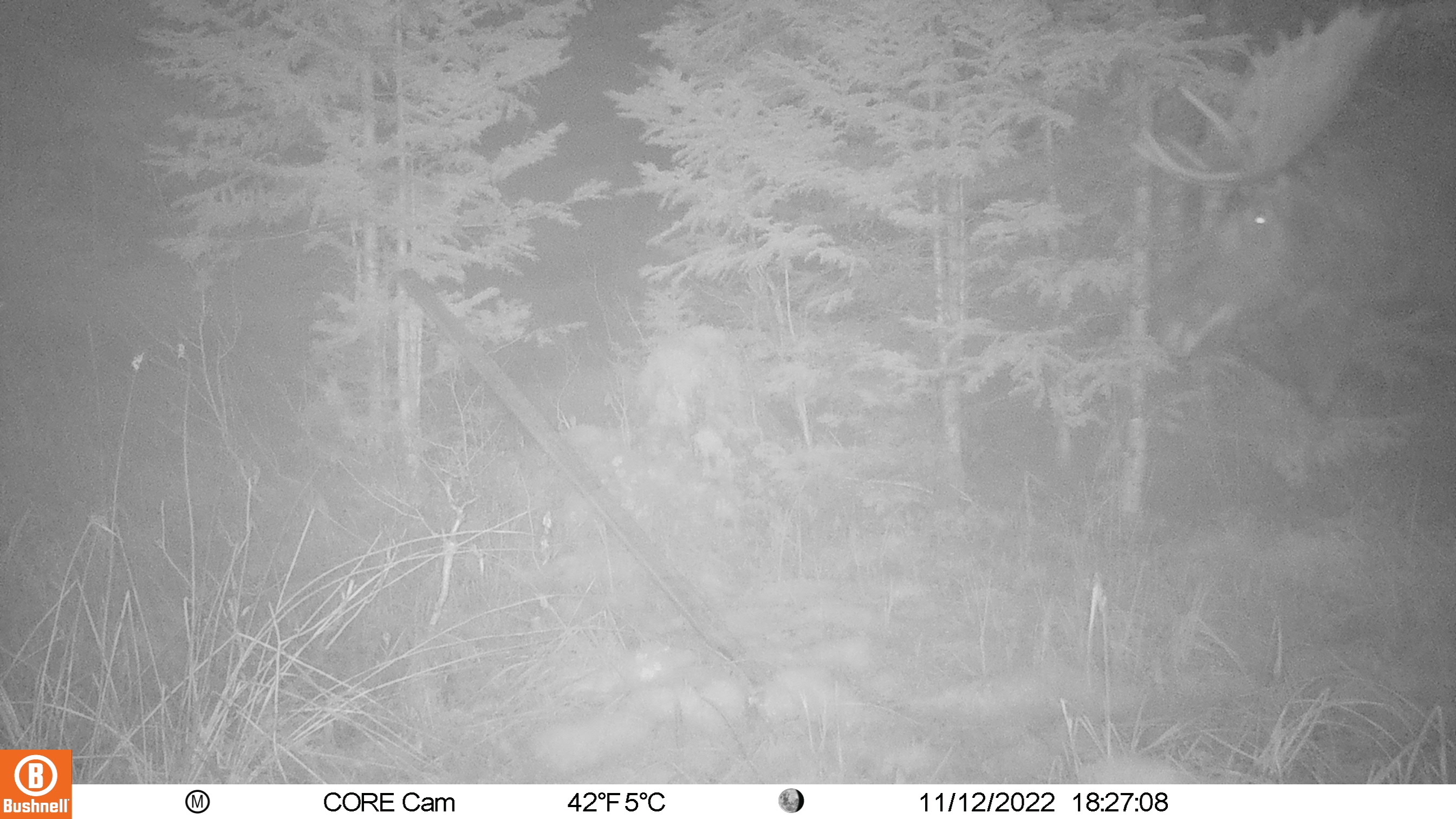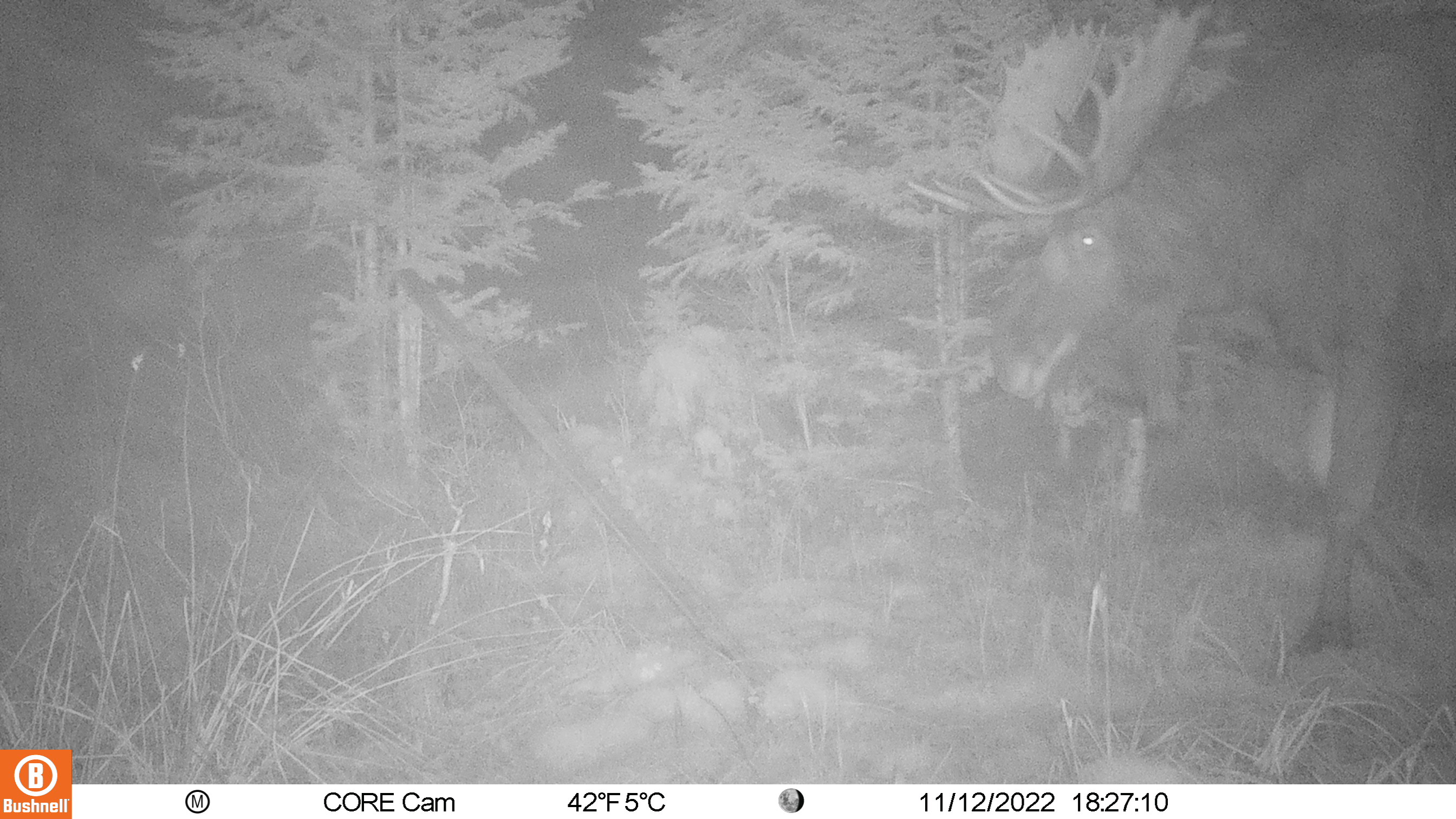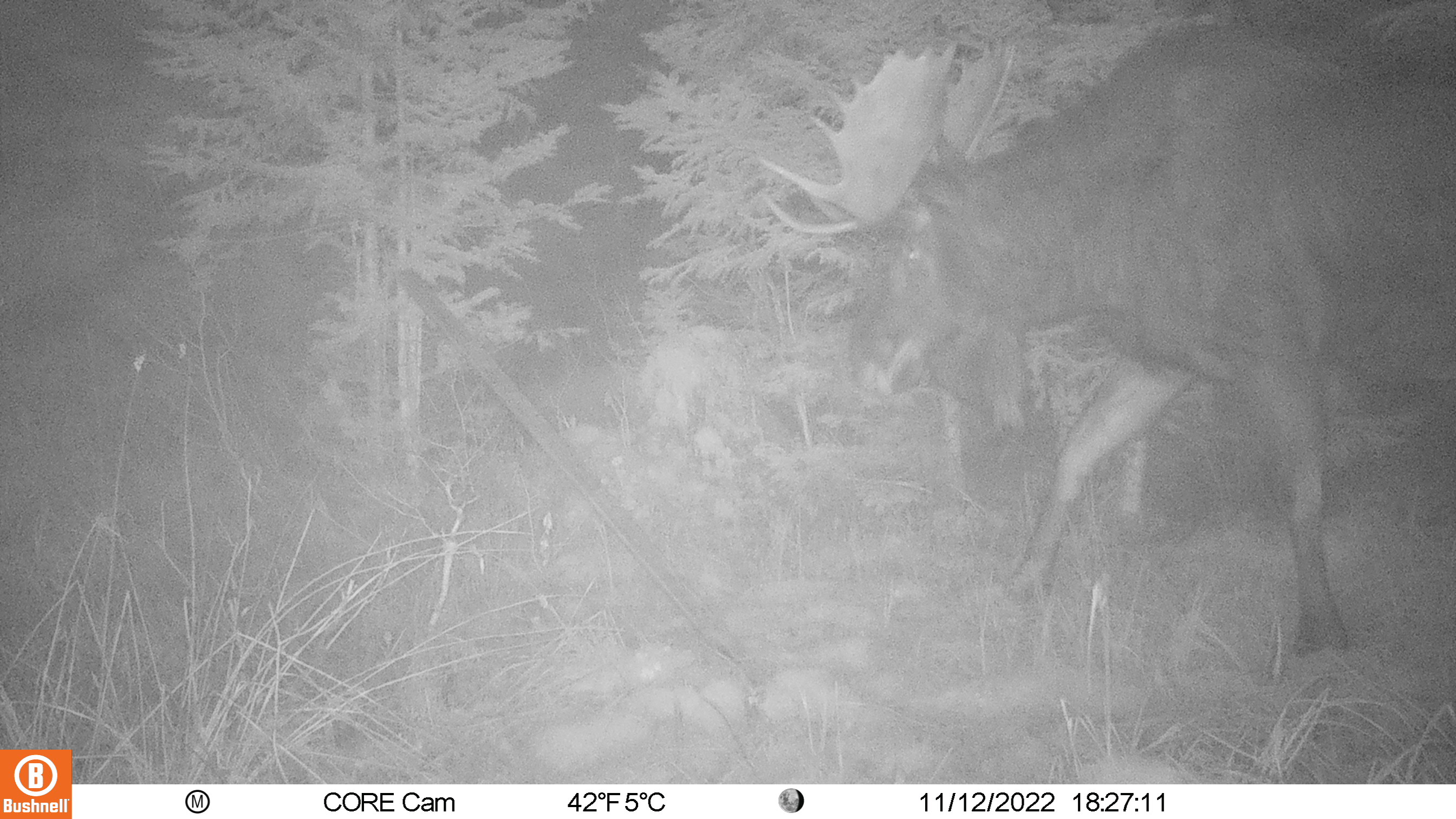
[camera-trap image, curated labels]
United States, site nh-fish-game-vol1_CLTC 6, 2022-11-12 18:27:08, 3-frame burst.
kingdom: Animalia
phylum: Chordata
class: Mammalia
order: Artiodactyla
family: Cervidae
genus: Alces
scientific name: Alces alces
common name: moose